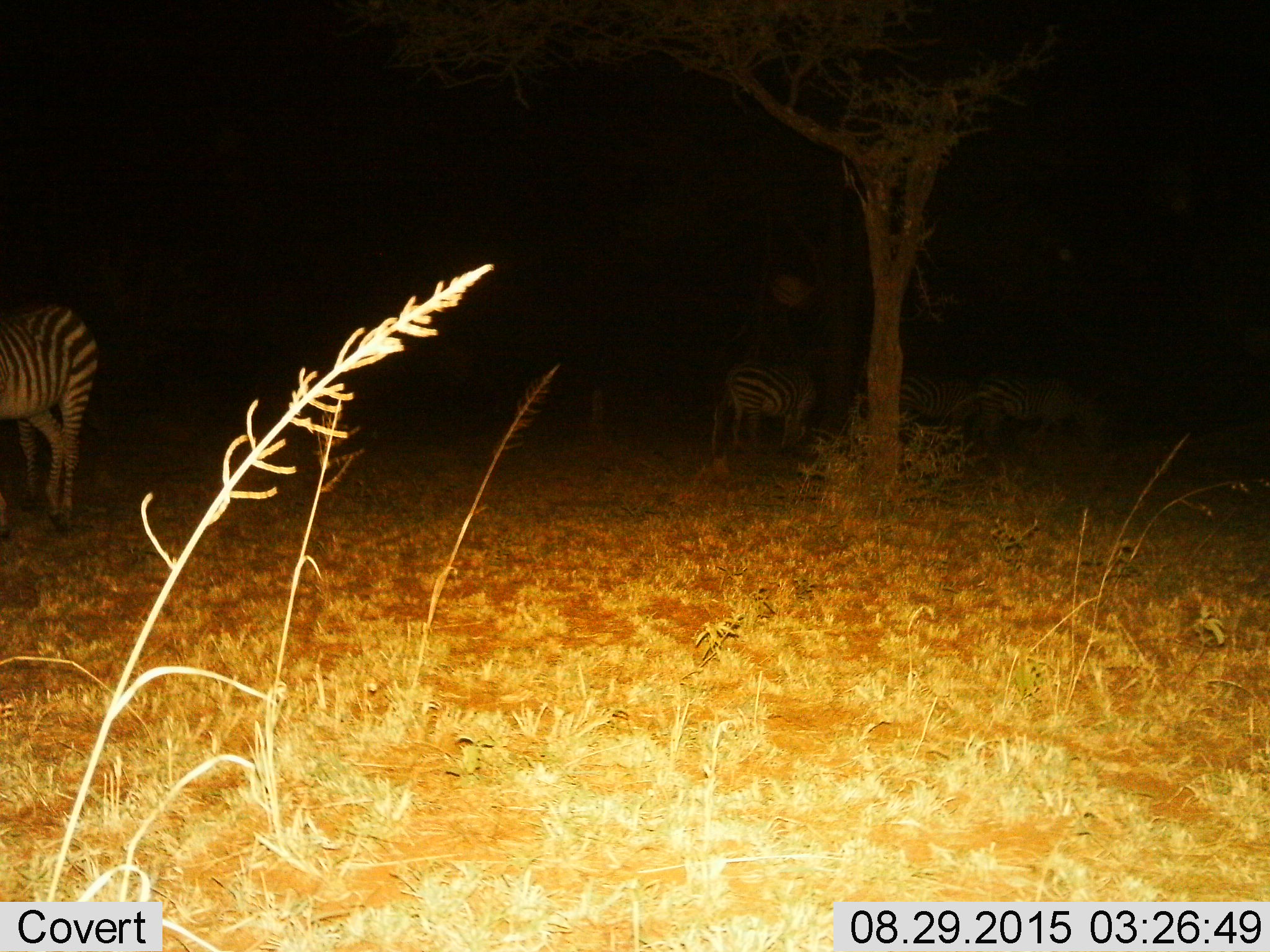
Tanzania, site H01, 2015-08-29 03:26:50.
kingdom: Animalia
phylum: Chordata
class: Mammalia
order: Perissodactyla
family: Equidae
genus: Equus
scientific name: Equus quagga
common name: plains zebra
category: zebra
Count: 4.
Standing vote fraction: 80%.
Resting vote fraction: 0%.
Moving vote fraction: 10%.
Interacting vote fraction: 10%.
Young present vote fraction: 0%.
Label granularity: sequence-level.